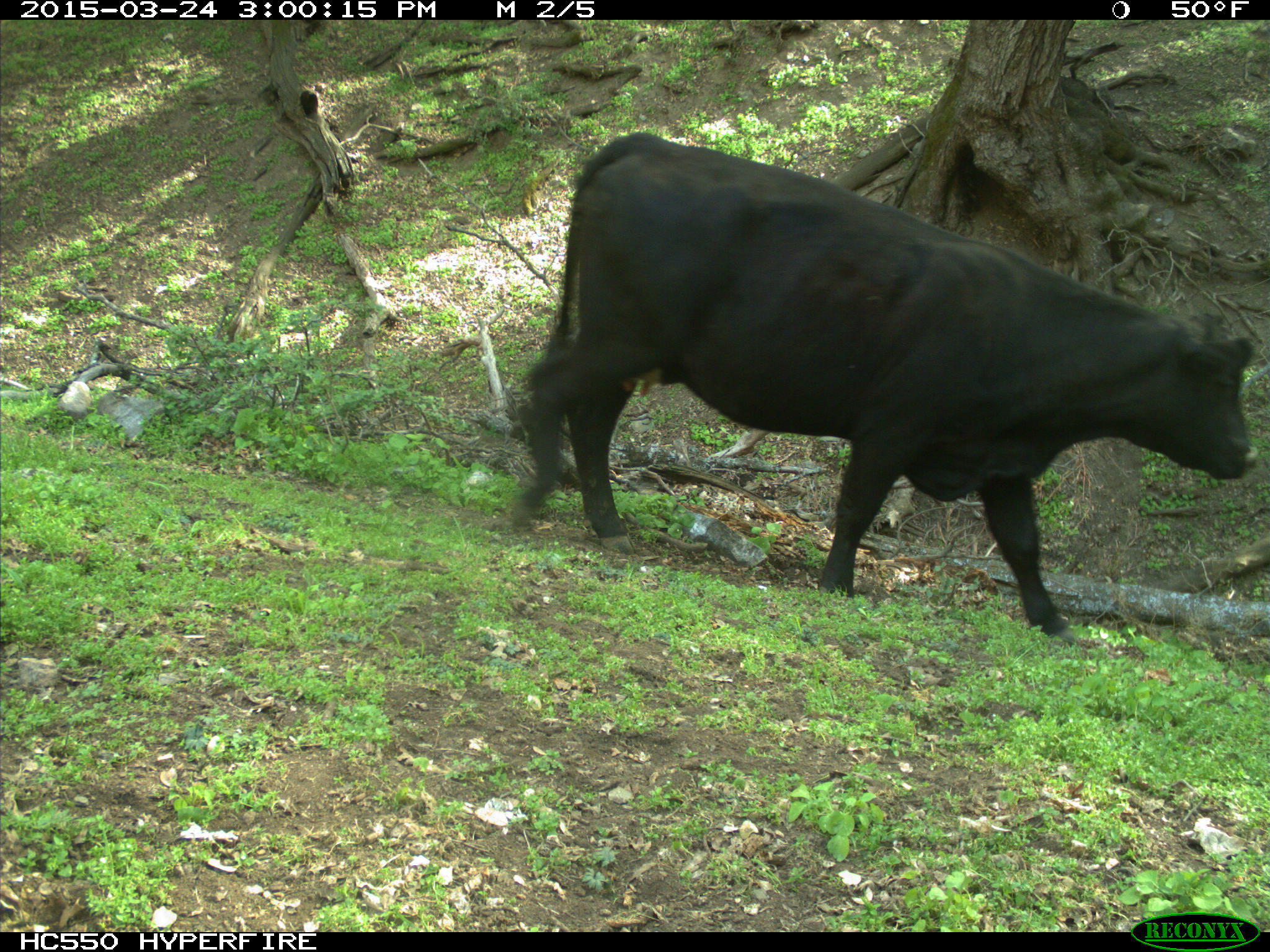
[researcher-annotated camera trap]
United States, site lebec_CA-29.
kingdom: Animalia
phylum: Chordata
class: Mammalia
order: Artiodactyla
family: Bovidae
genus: Bos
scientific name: Bos taurus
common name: domestic cow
Bos taurus (domestic cow).